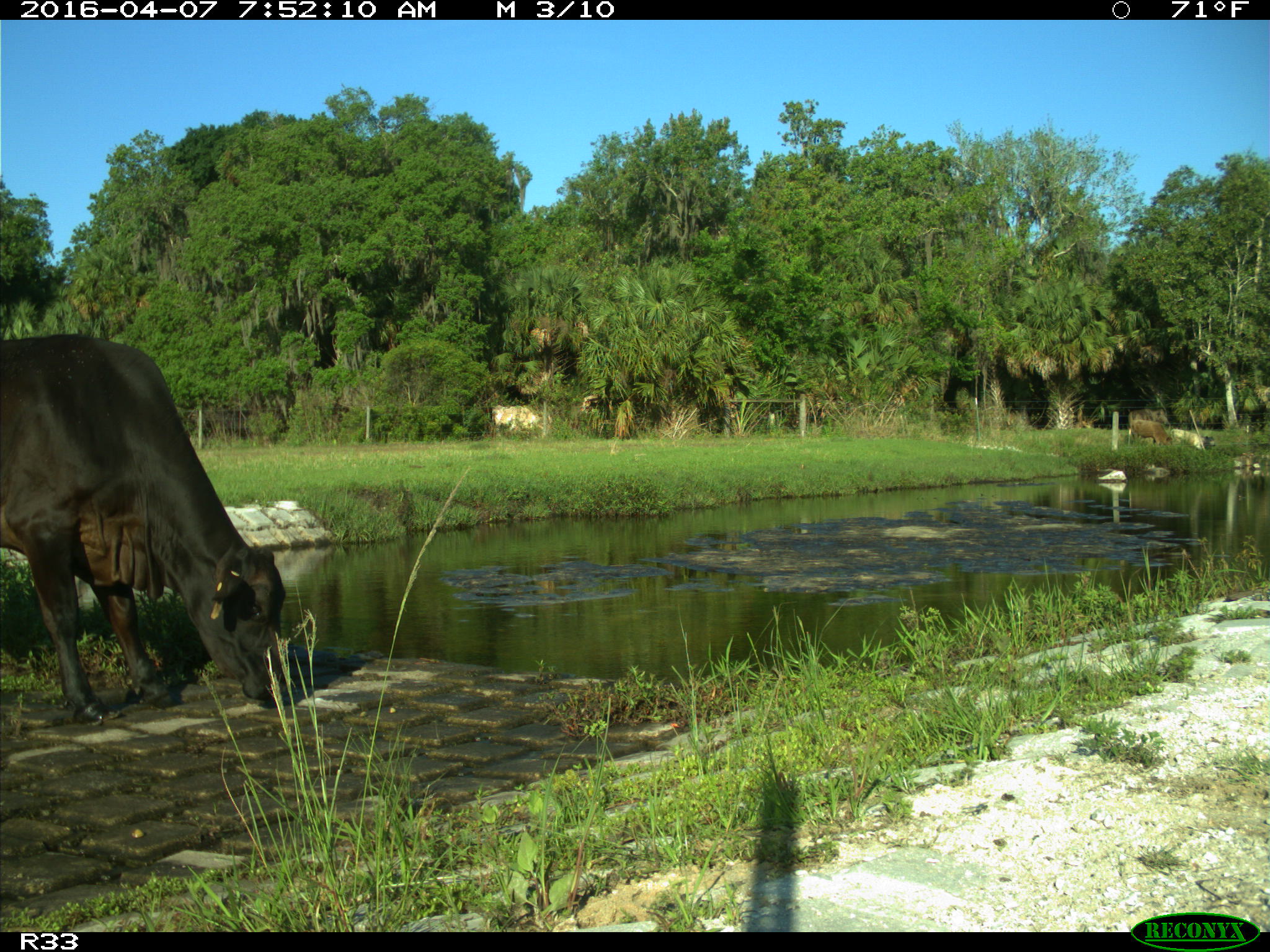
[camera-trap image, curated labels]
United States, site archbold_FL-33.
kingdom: Animalia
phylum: Chordata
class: Mammalia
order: Artiodactyla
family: Bovidae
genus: Bos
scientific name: Bos taurus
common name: domestic cow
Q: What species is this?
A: Bos taurus (domestic cow).